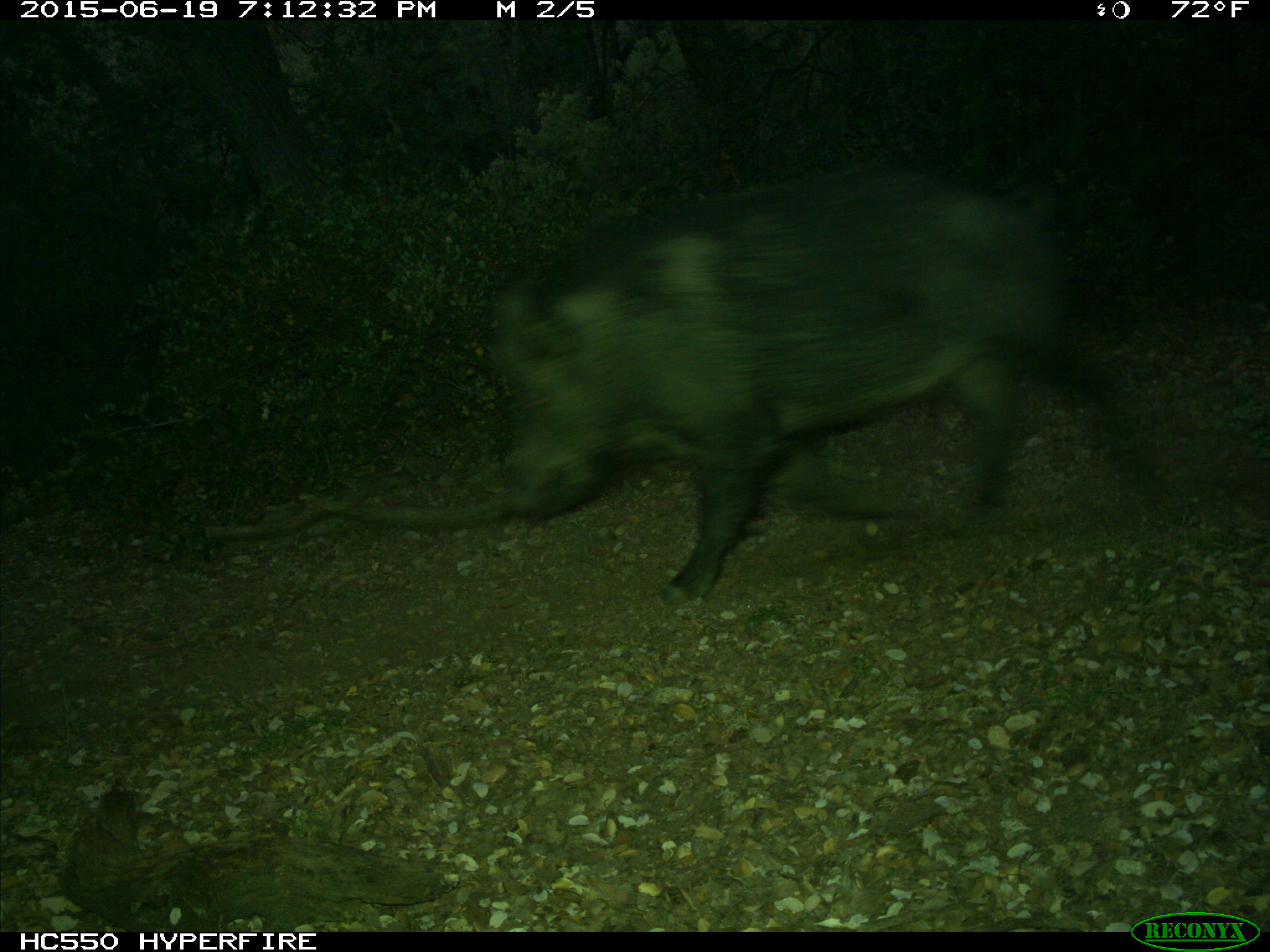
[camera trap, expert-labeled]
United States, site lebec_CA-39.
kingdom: Animalia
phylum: Chordata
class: Mammalia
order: Artiodactyla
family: Suidae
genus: Sus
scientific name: Sus scrofa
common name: wild boar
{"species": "Sus scrofa (wild boar)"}